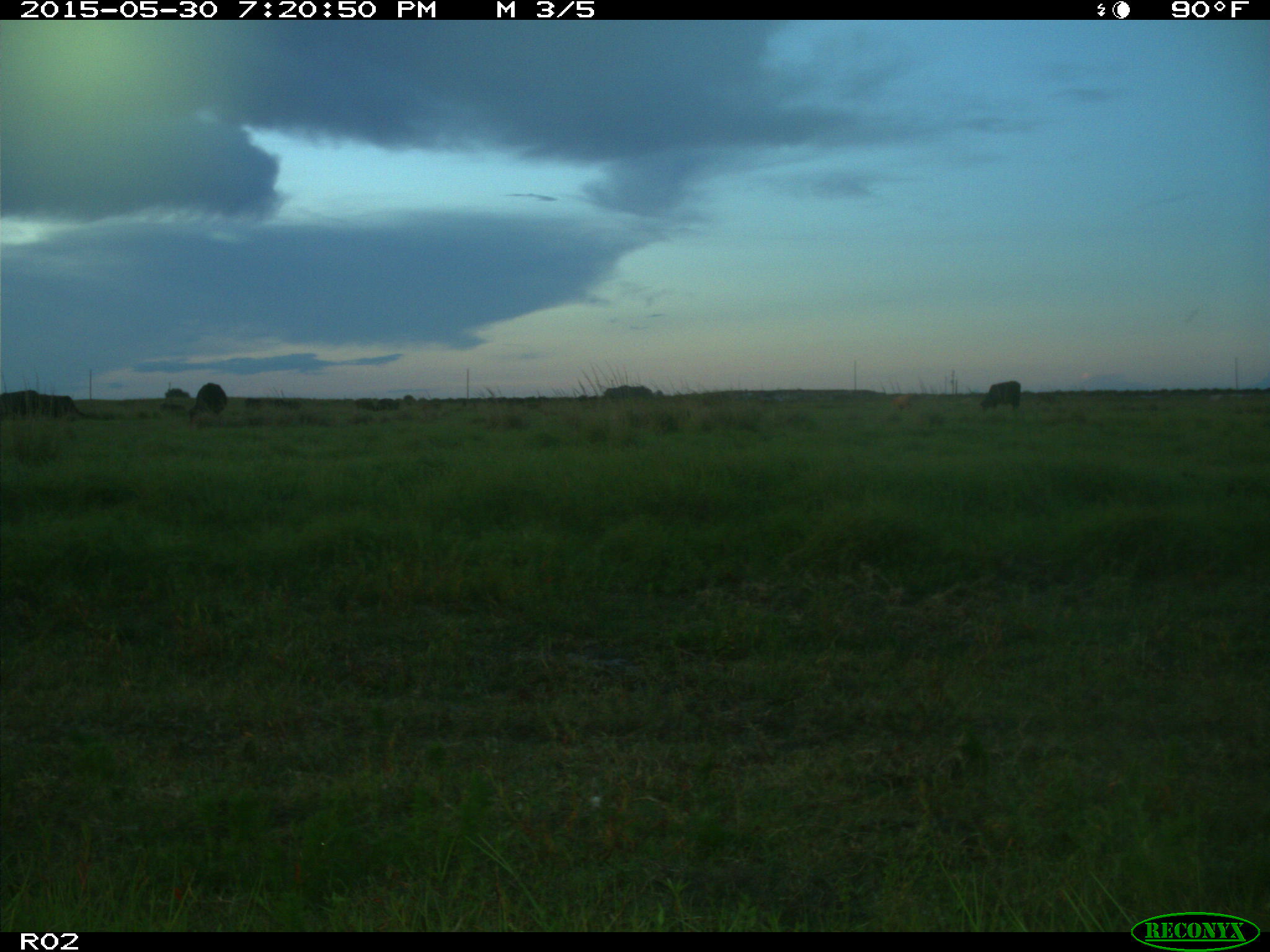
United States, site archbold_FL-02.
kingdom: Animalia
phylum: Chordata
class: Mammalia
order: Artiodactyla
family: Bovidae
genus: Bos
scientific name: Bos taurus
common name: domestic cow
Bos taurus (domestic cow).